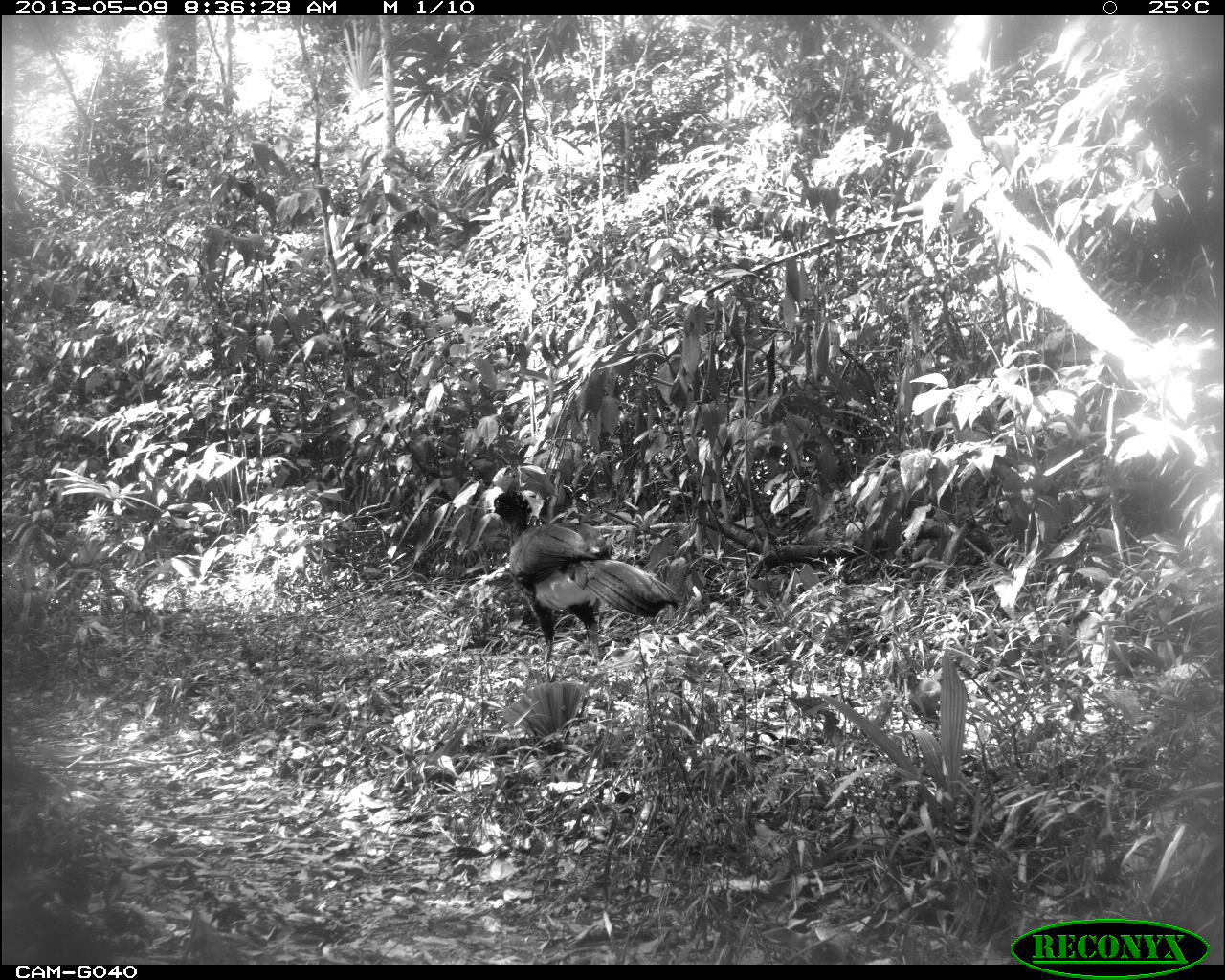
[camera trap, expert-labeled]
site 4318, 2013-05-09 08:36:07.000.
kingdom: Animalia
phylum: Chordata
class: Aves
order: Galliformes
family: Cracidae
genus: Crax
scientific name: Crax rubra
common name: great curassow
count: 1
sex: male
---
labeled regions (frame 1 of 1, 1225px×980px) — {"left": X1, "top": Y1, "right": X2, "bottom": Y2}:
crax rubra: {"left": 489, "top": 485, "right": 680, "bottom": 679}